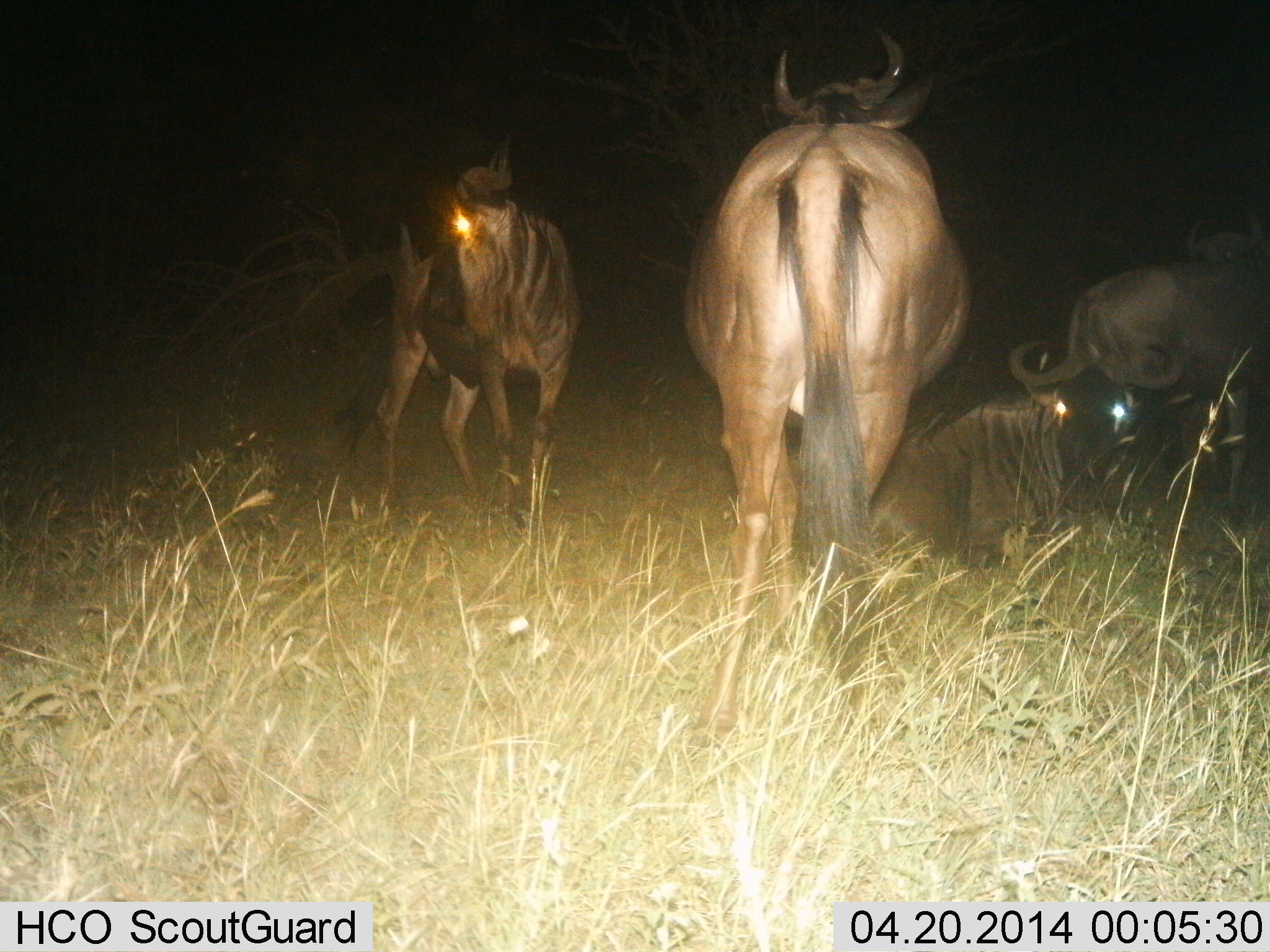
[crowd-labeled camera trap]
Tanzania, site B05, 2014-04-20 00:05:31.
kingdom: Animalia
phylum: Chordata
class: Mammalia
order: Artiodactyla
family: Bovidae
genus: Connochaetes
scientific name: Connochaetes taurinus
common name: blue wildebeest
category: wildebeest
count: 4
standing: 82%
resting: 82%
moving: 18%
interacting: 0%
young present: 0%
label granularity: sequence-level